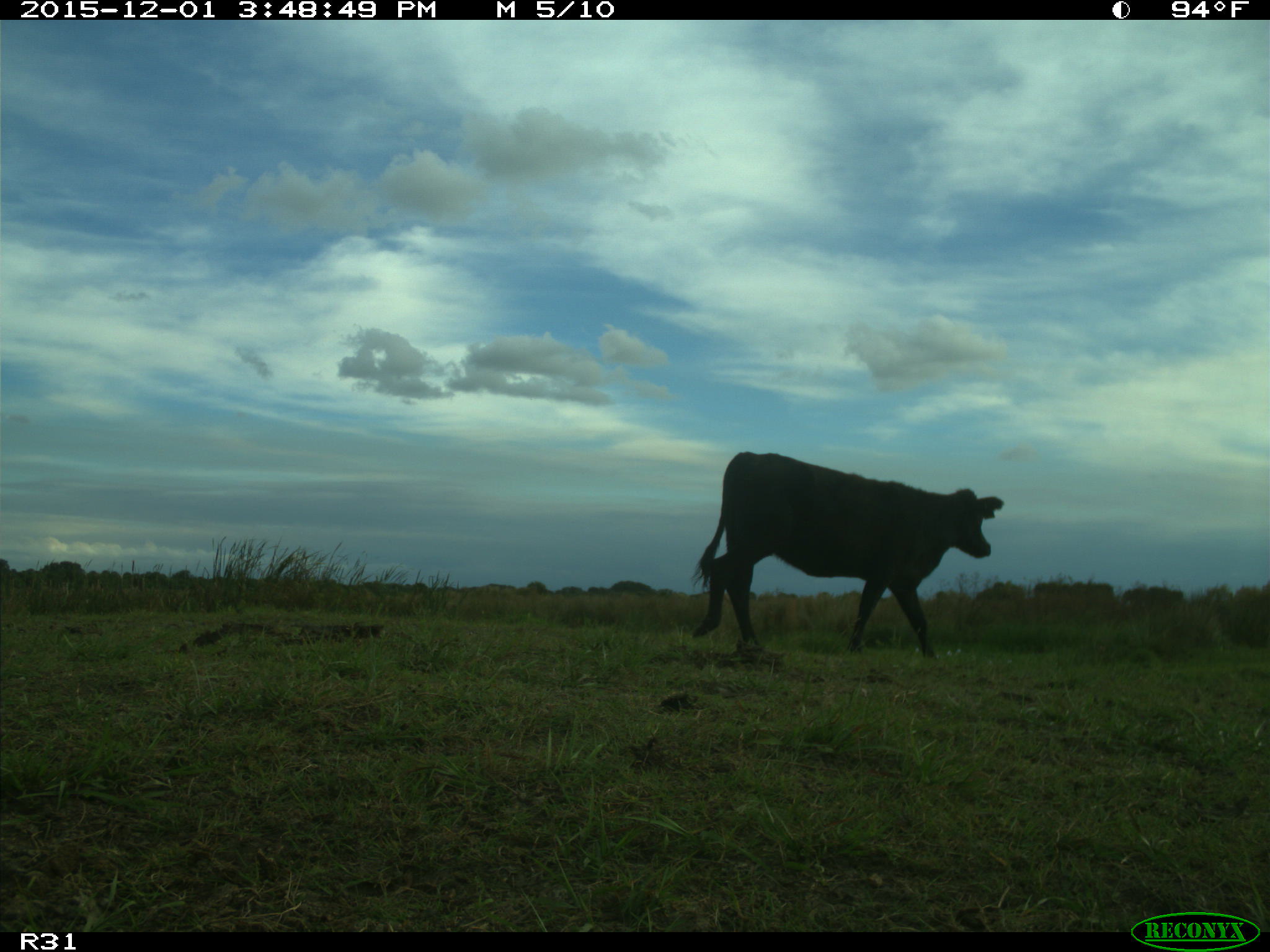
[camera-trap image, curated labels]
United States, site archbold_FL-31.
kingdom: Animalia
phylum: Chordata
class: Mammalia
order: Artiodactyla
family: Bovidae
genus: Bos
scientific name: Bos taurus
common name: domestic cow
Bos taurus (domestic cow).